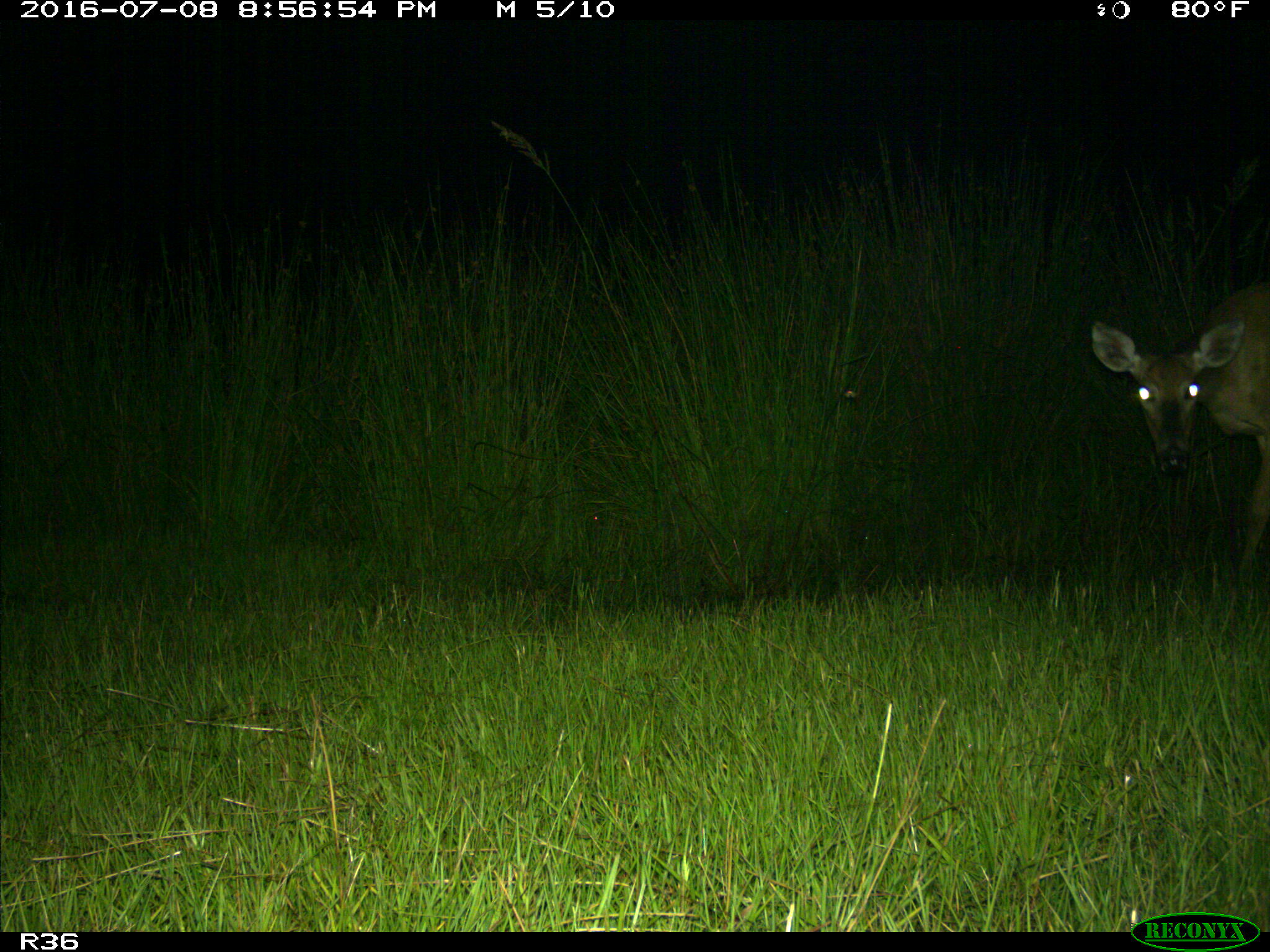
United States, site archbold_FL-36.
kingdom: Animalia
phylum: Chordata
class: Mammalia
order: Artiodactyla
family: Cervidae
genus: Odocoileus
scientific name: Odocoileus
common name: deer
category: unidentified deer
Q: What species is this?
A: Unidentified deer (deer) (Odocoileus).